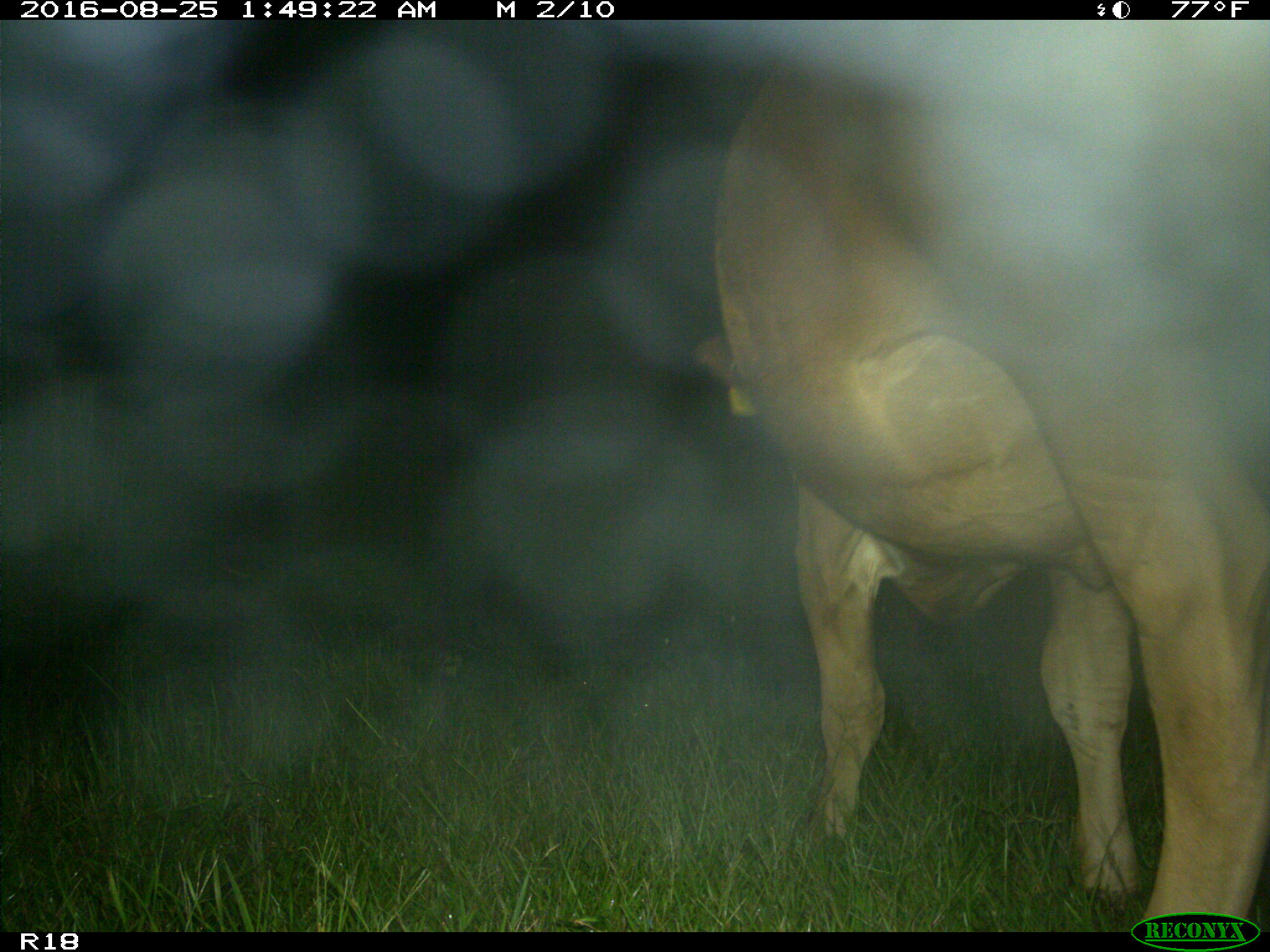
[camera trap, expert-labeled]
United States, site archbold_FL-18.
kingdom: Animalia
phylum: Chordata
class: Mammalia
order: Artiodactyla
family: Bovidae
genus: Bos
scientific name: Bos taurus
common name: domestic cow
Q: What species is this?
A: Bos taurus (domestic cow).